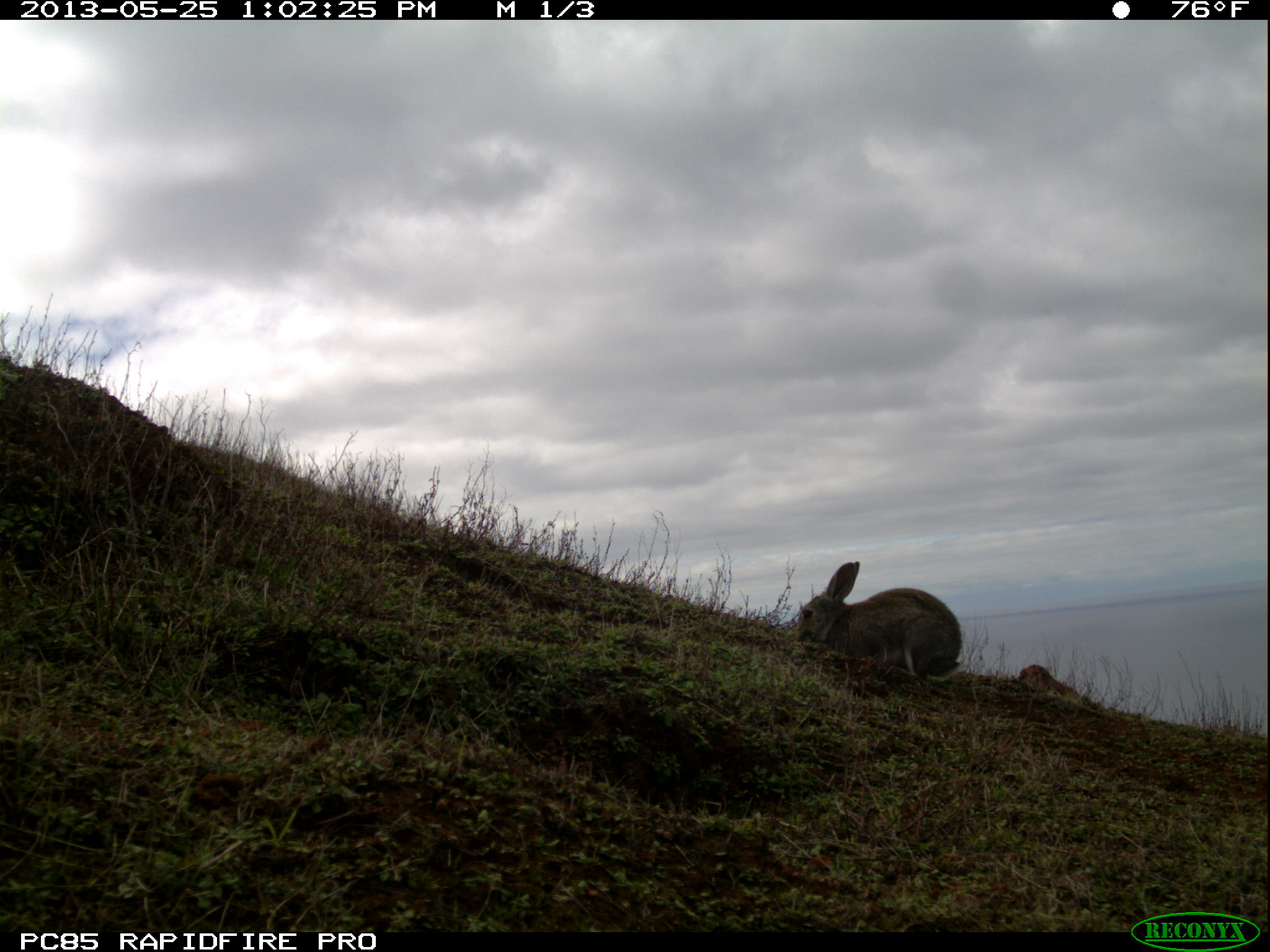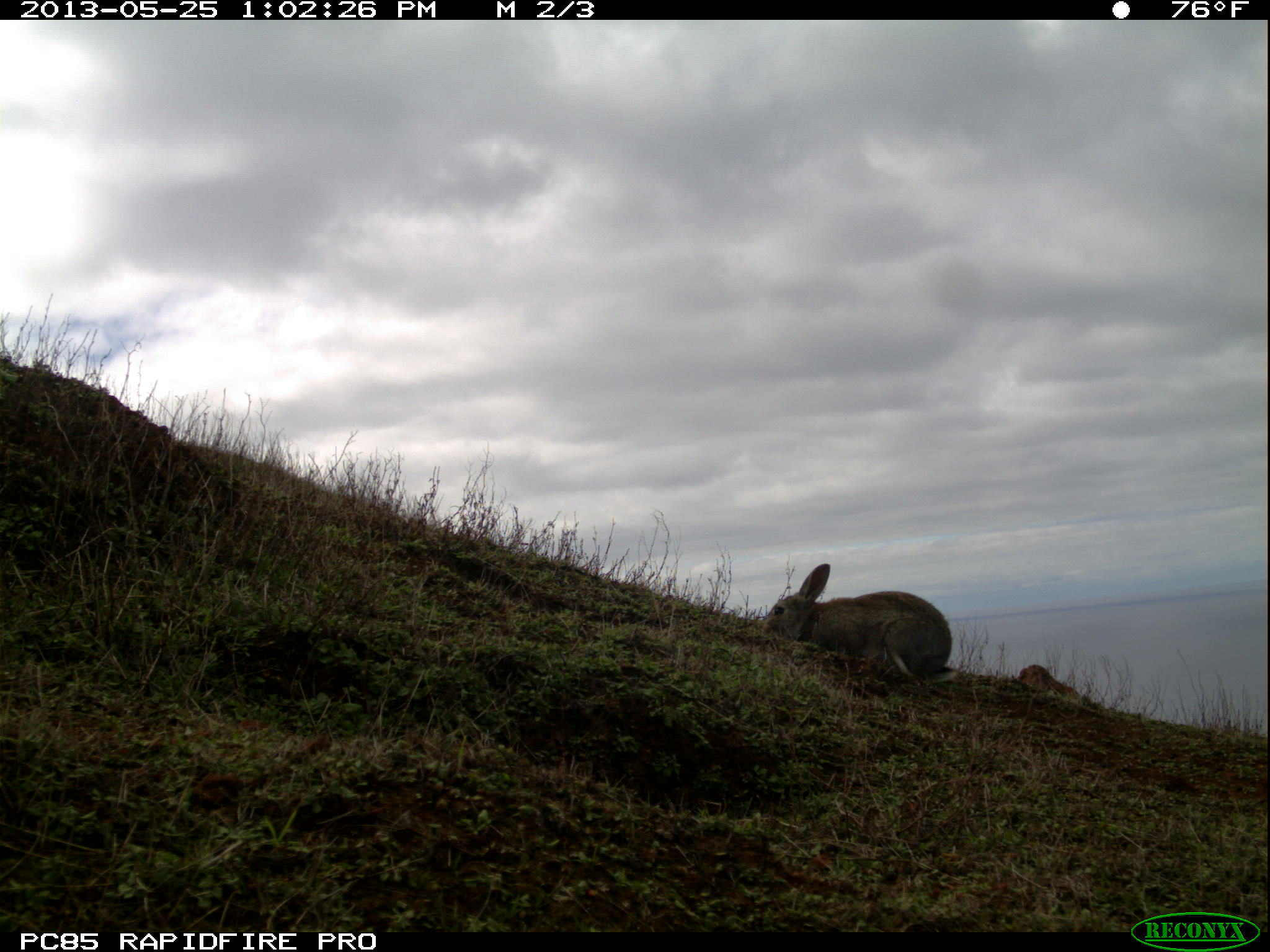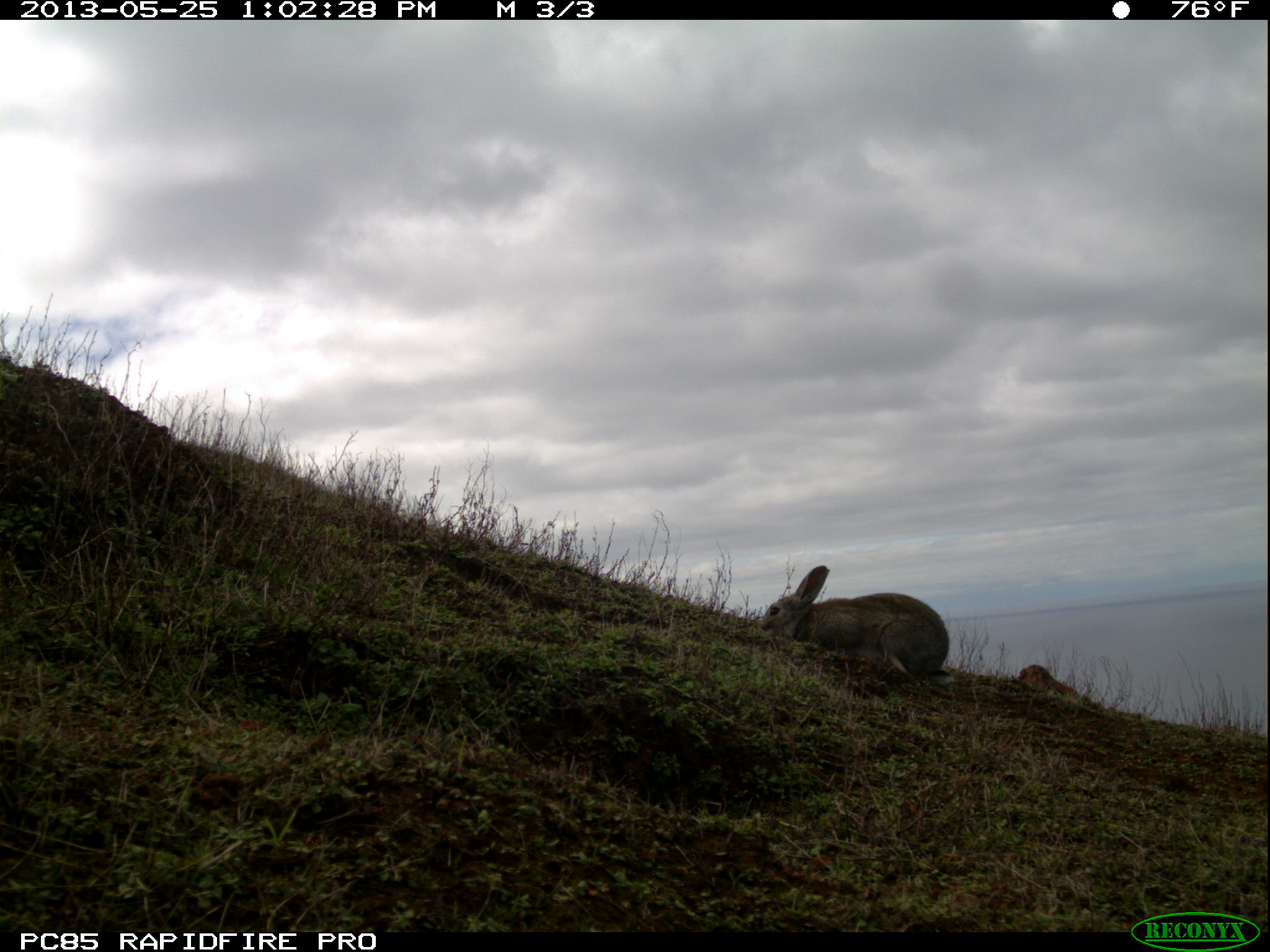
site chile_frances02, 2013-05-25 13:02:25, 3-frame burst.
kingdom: Animalia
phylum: Chordata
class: Mammalia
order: Lagomorpha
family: Leporidae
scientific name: Leporidae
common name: rabbits and hares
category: rabbit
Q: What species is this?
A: Rabbit (rabbits and hares) (Leporidae).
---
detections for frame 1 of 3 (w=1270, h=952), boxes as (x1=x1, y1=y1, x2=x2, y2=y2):
rabbit: (x1=791, y1=558, x2=961, y2=682)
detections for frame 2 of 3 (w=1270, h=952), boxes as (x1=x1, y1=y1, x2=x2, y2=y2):
rabbit: (x1=757, y1=560, x2=951, y2=686)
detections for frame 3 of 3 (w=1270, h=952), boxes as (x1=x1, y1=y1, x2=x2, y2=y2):
rabbit: (x1=755, y1=561, x2=949, y2=689)